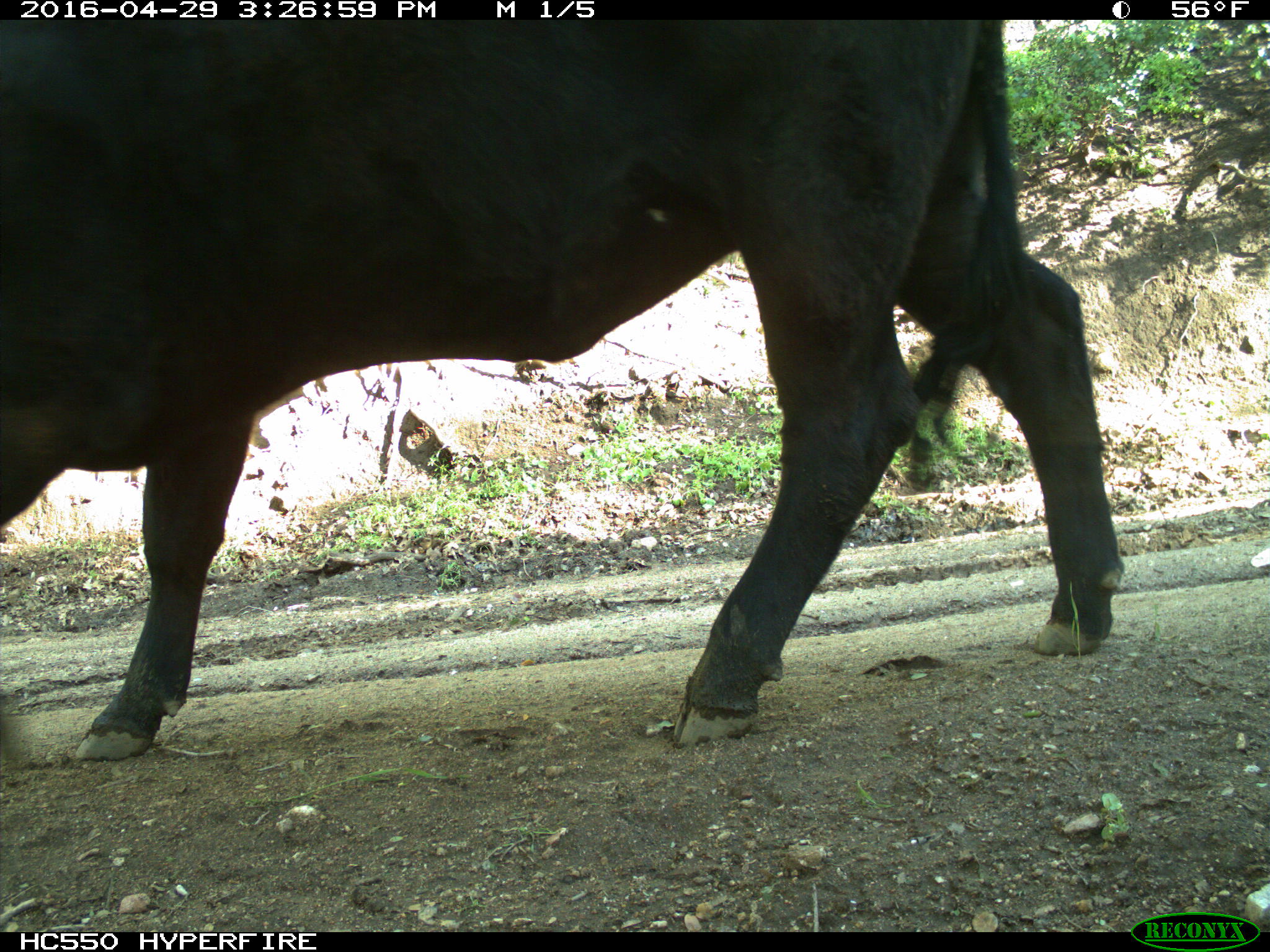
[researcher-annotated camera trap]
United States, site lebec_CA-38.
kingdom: Animalia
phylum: Chordata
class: Mammalia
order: Artiodactyla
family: Bovidae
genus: Bos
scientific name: Bos taurus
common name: domestic cow